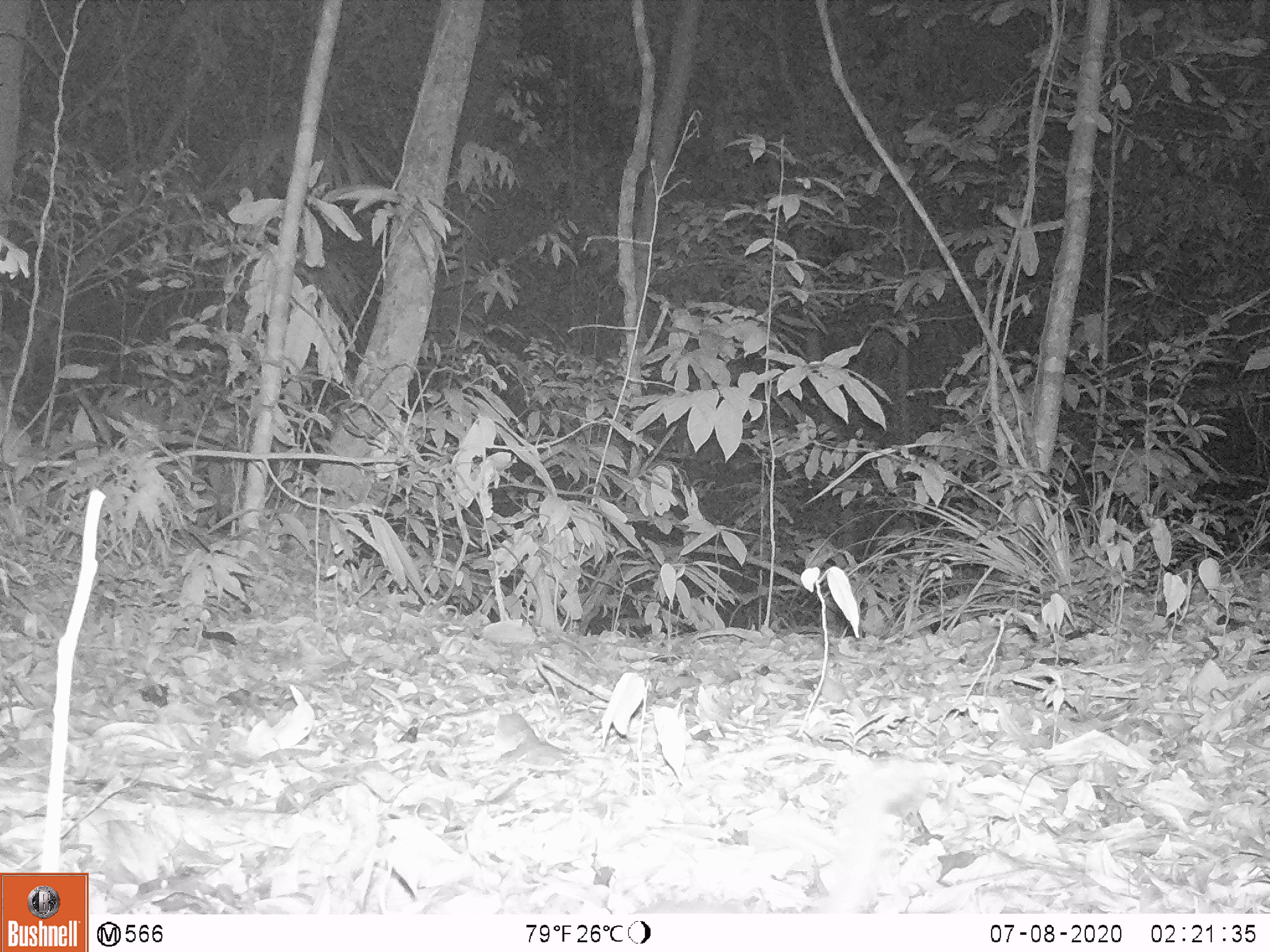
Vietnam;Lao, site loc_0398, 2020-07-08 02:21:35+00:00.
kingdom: Animalia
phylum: Chordata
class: Mammalia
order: Carnivora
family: Mustelidae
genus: Melogale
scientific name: Melogale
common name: ferret badger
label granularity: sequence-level